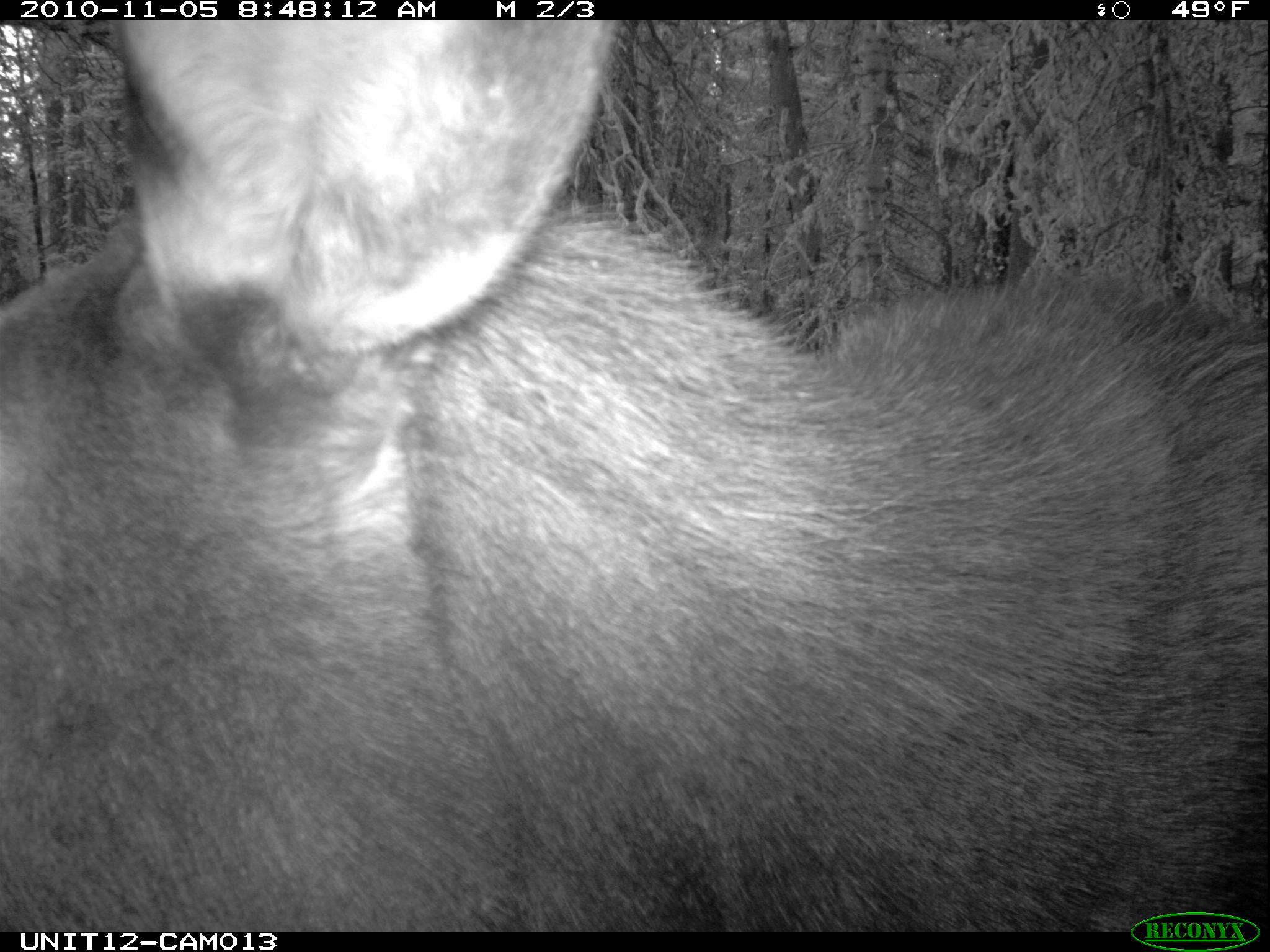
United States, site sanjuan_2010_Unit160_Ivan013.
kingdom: Animalia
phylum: Chordata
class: Mammalia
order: Artiodactyla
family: Cervidae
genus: Alces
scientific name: Alces alces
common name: moose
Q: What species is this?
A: Alces alces (moose).